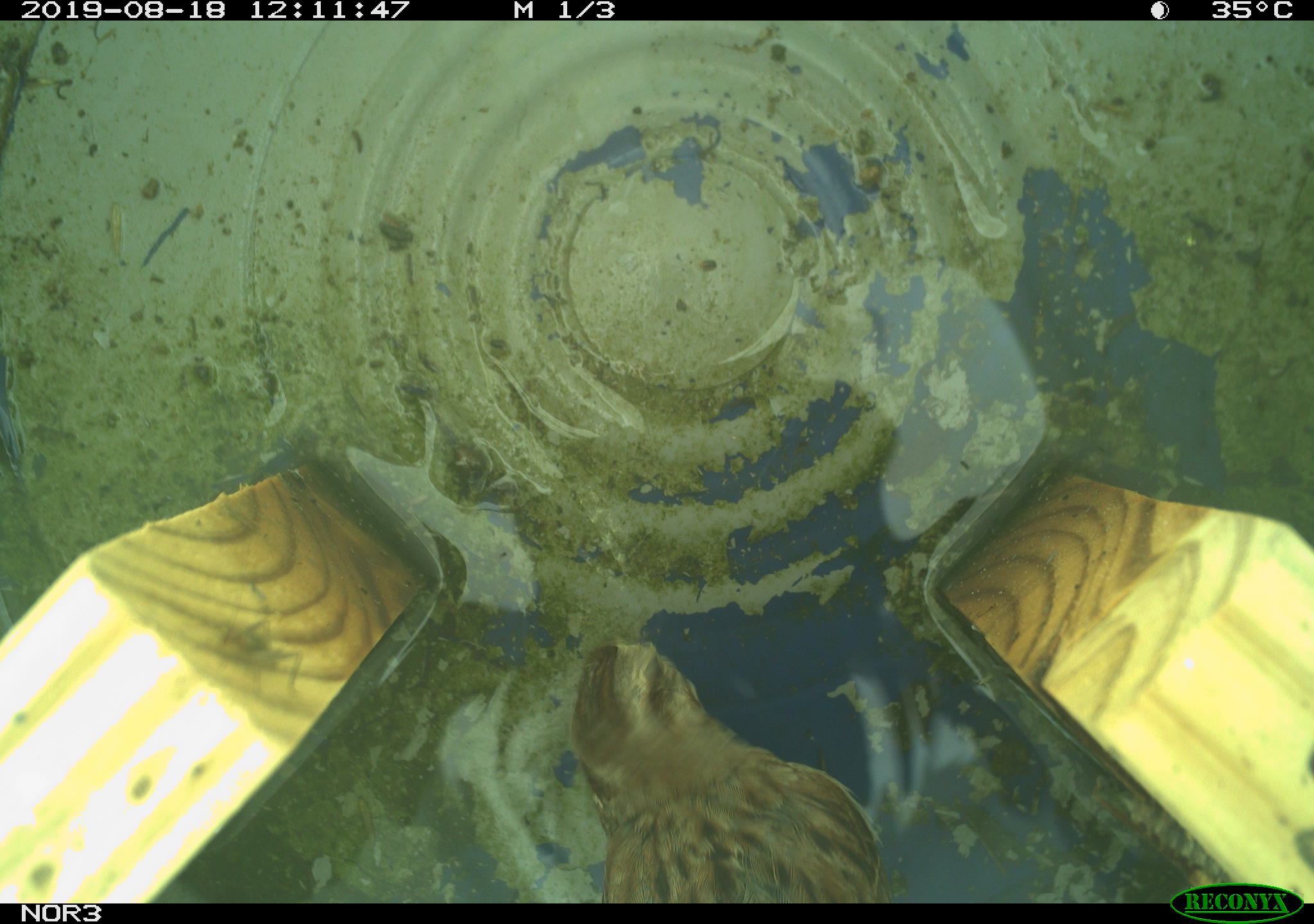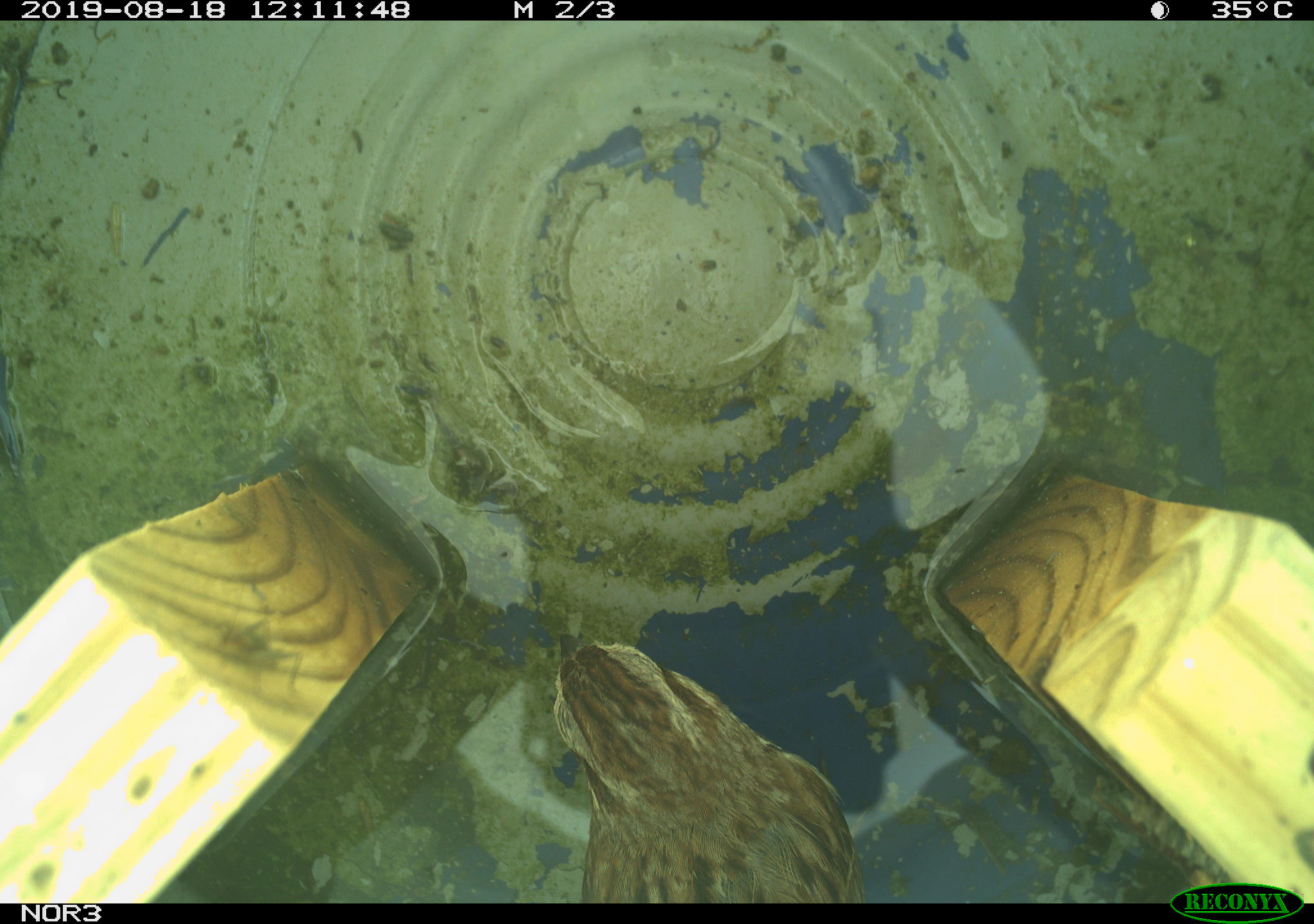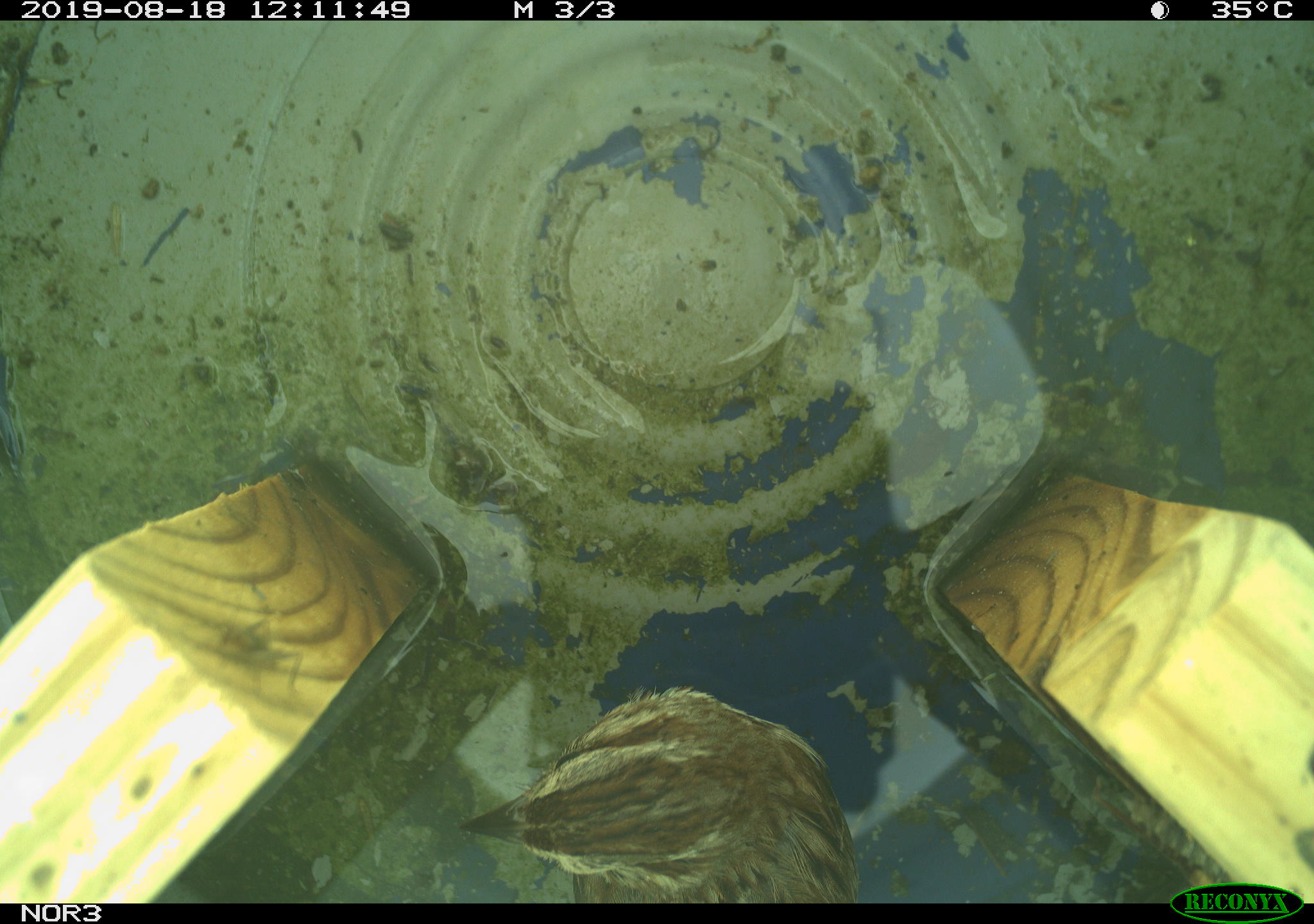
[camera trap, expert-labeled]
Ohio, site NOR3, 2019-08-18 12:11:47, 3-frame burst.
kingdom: Animalia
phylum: Chordata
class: Aves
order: Passeriformes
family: Passerellidae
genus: Melospiza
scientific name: Melospiza melodia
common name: song sparrow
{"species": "song sparrow (Melospiza melodia)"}